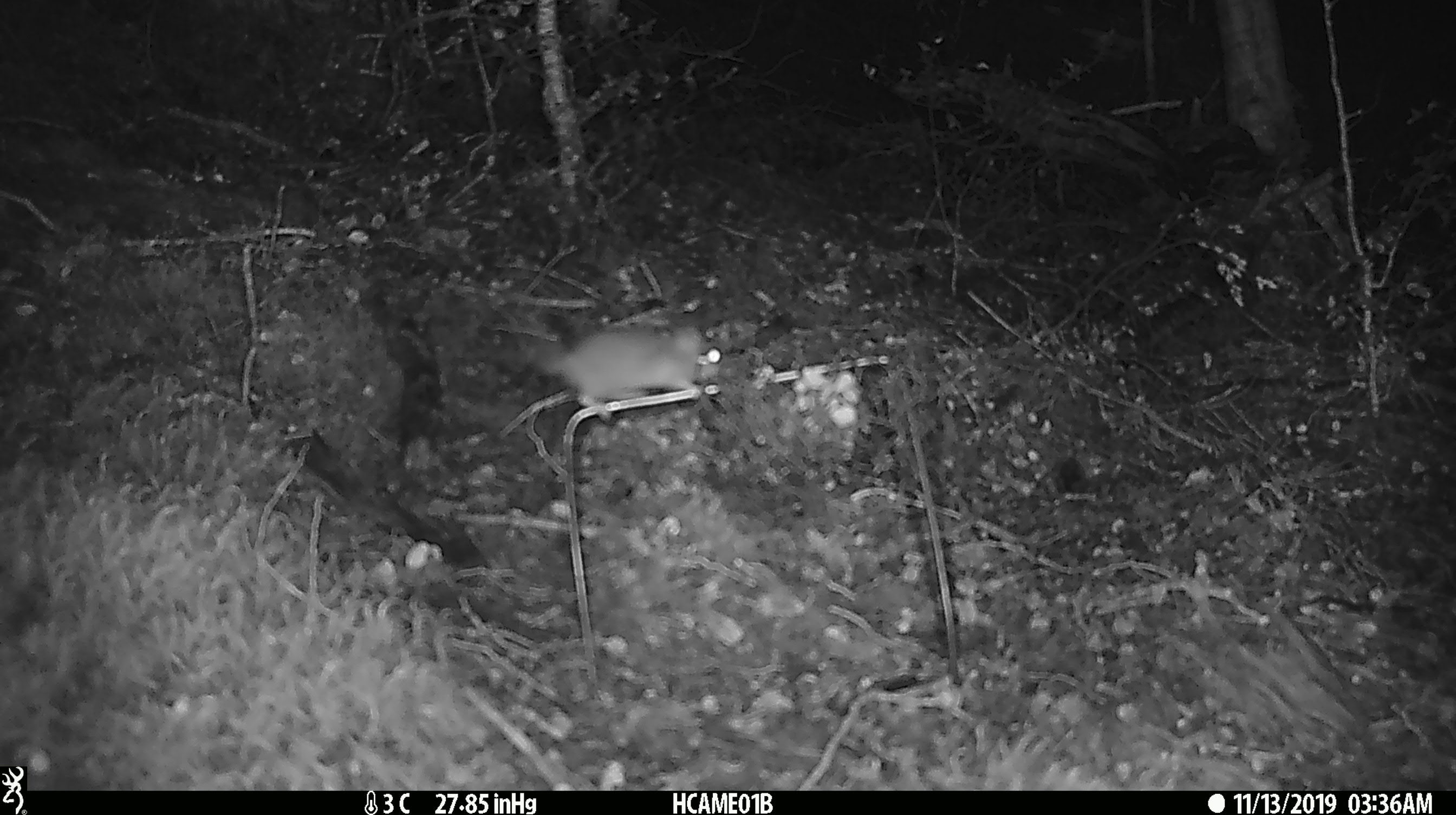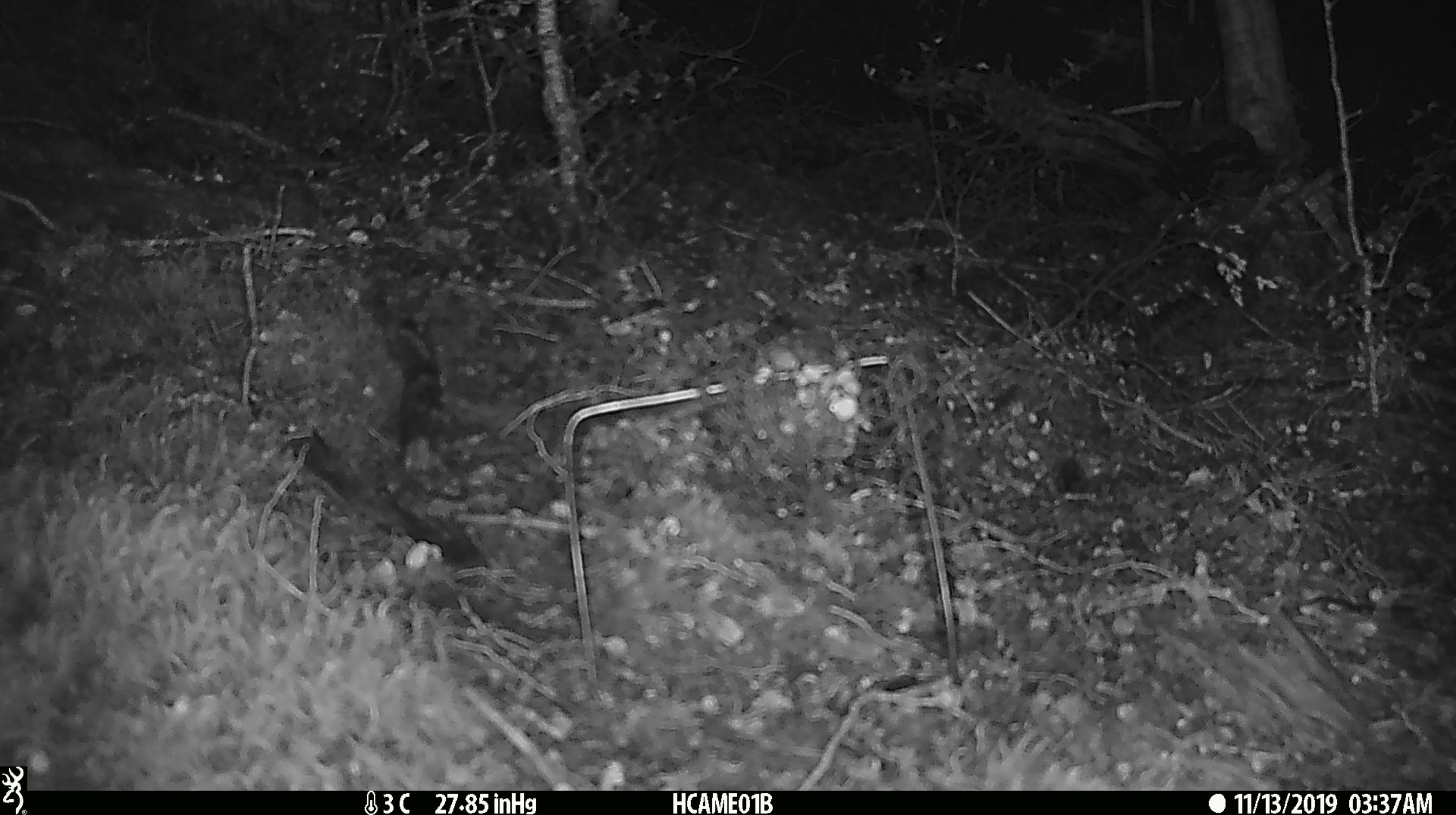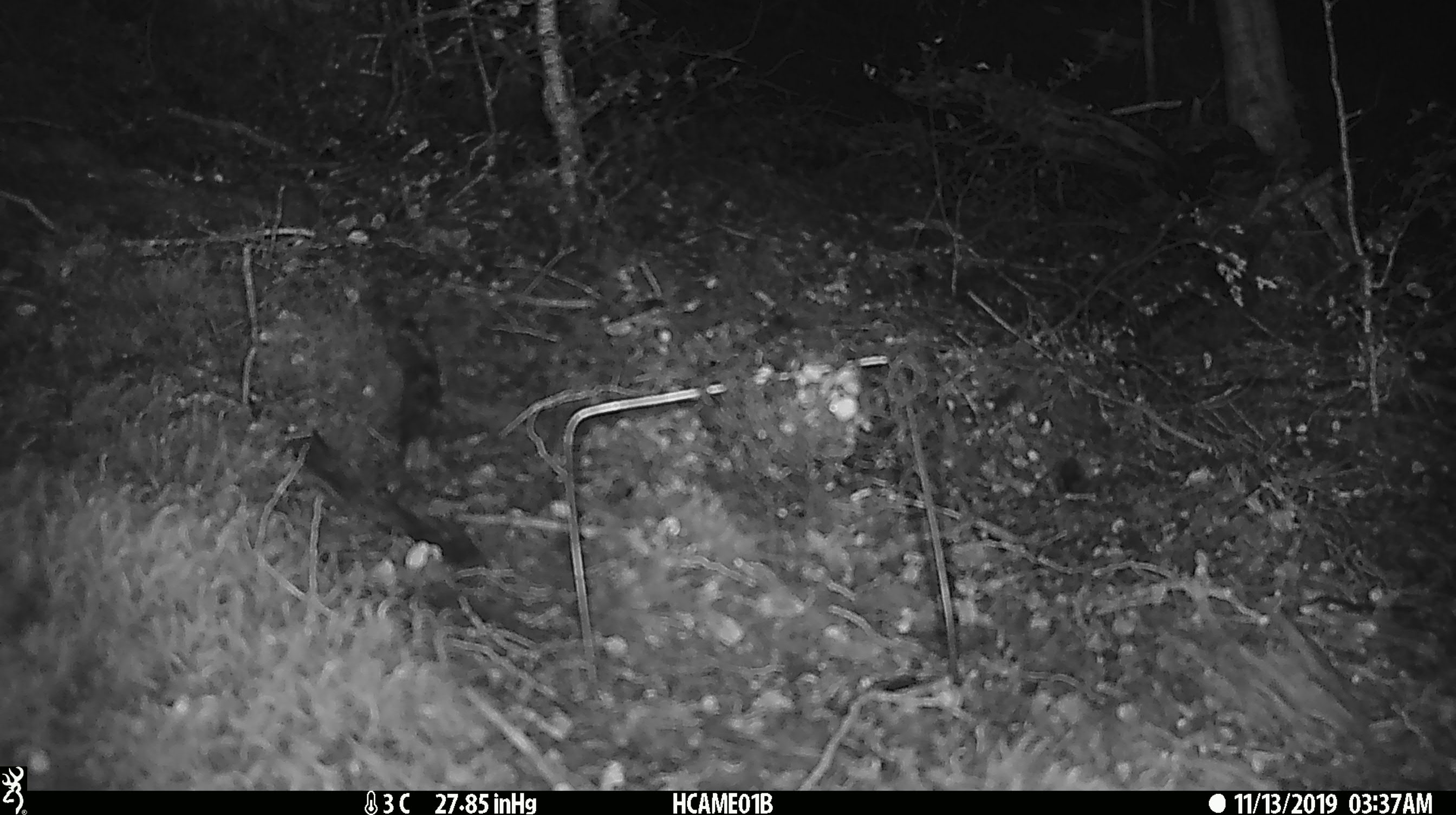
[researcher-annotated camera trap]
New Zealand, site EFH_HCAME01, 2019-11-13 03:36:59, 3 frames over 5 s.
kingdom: Animalia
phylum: Chordata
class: Mammalia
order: Rodentia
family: Muridae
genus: Mus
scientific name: Mus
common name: mouse